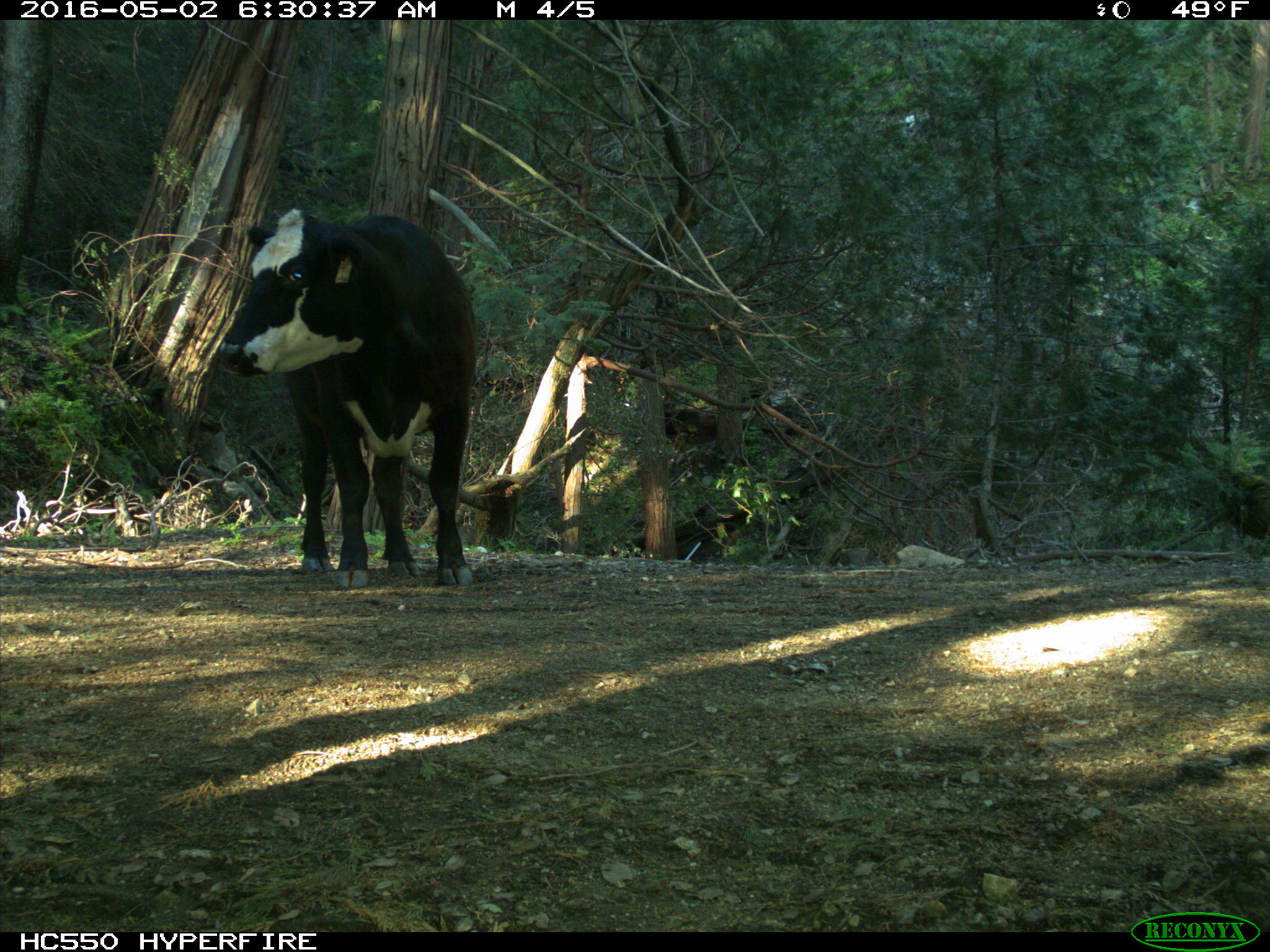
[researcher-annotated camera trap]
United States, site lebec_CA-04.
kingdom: Animalia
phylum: Chordata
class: Mammalia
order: Artiodactyla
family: Bovidae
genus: Bos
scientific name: Bos taurus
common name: domestic cow